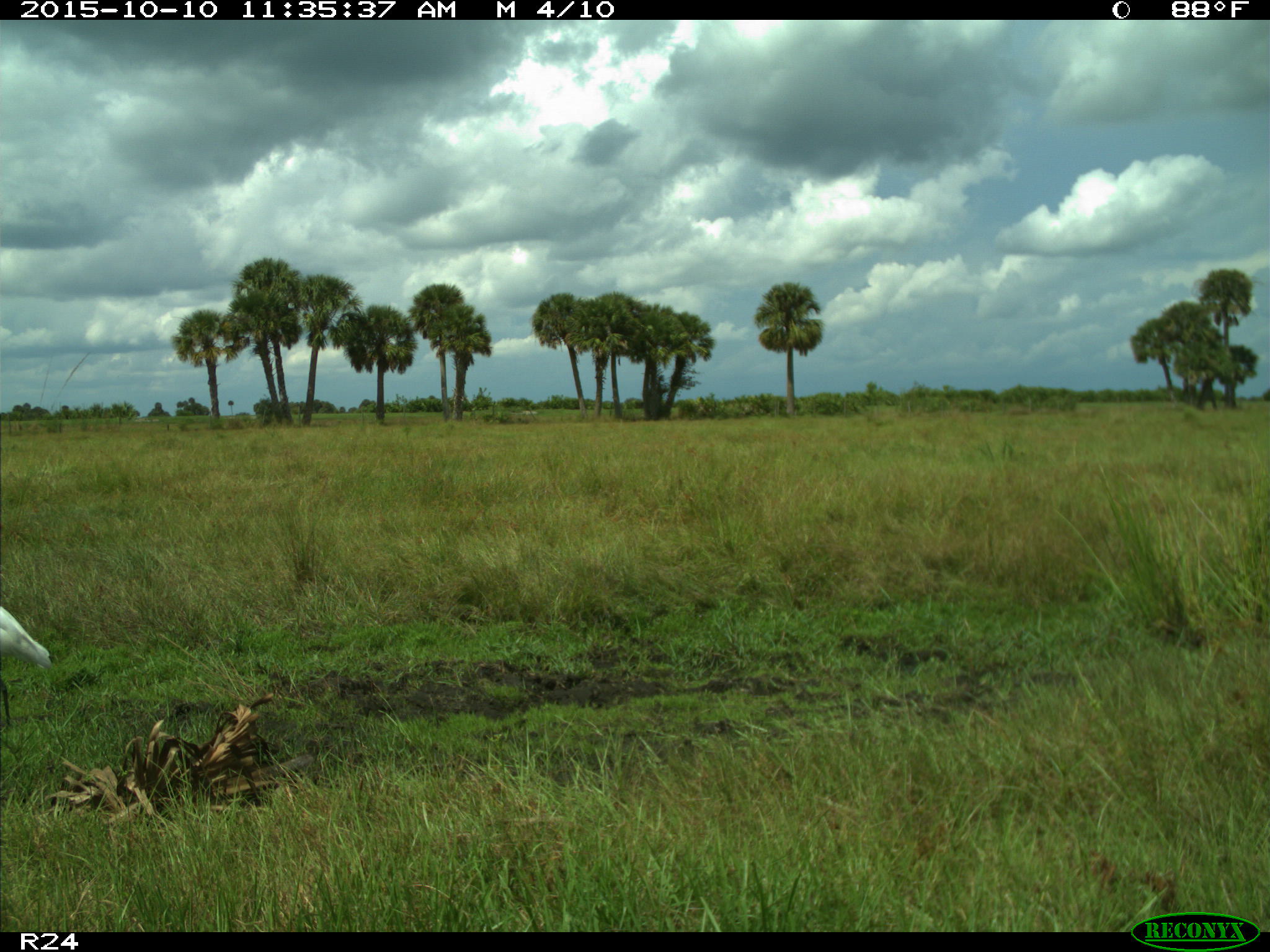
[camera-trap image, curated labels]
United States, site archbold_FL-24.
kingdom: Animalia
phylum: Chordata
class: Aves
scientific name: Aves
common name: birds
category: unidentified bird